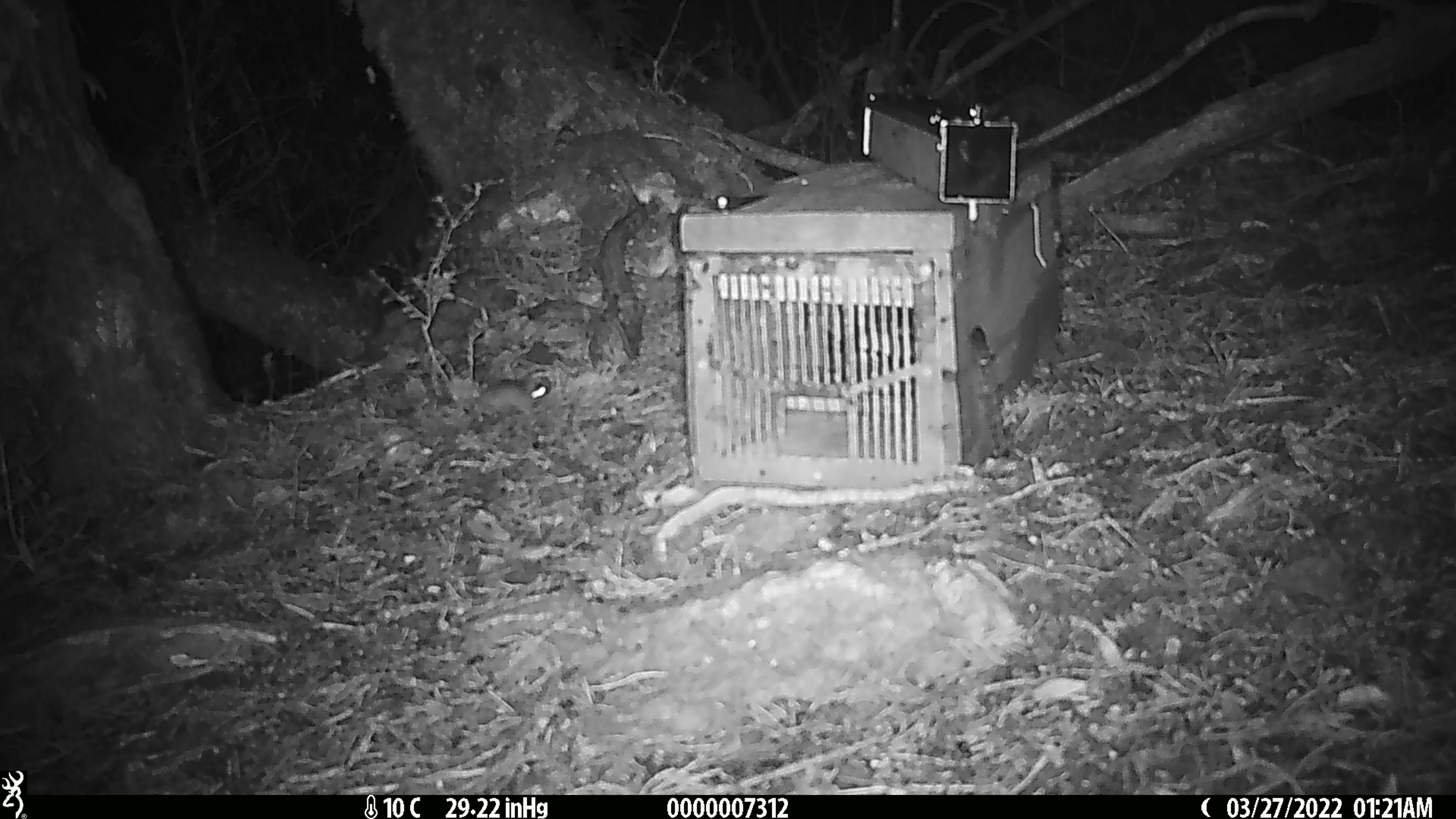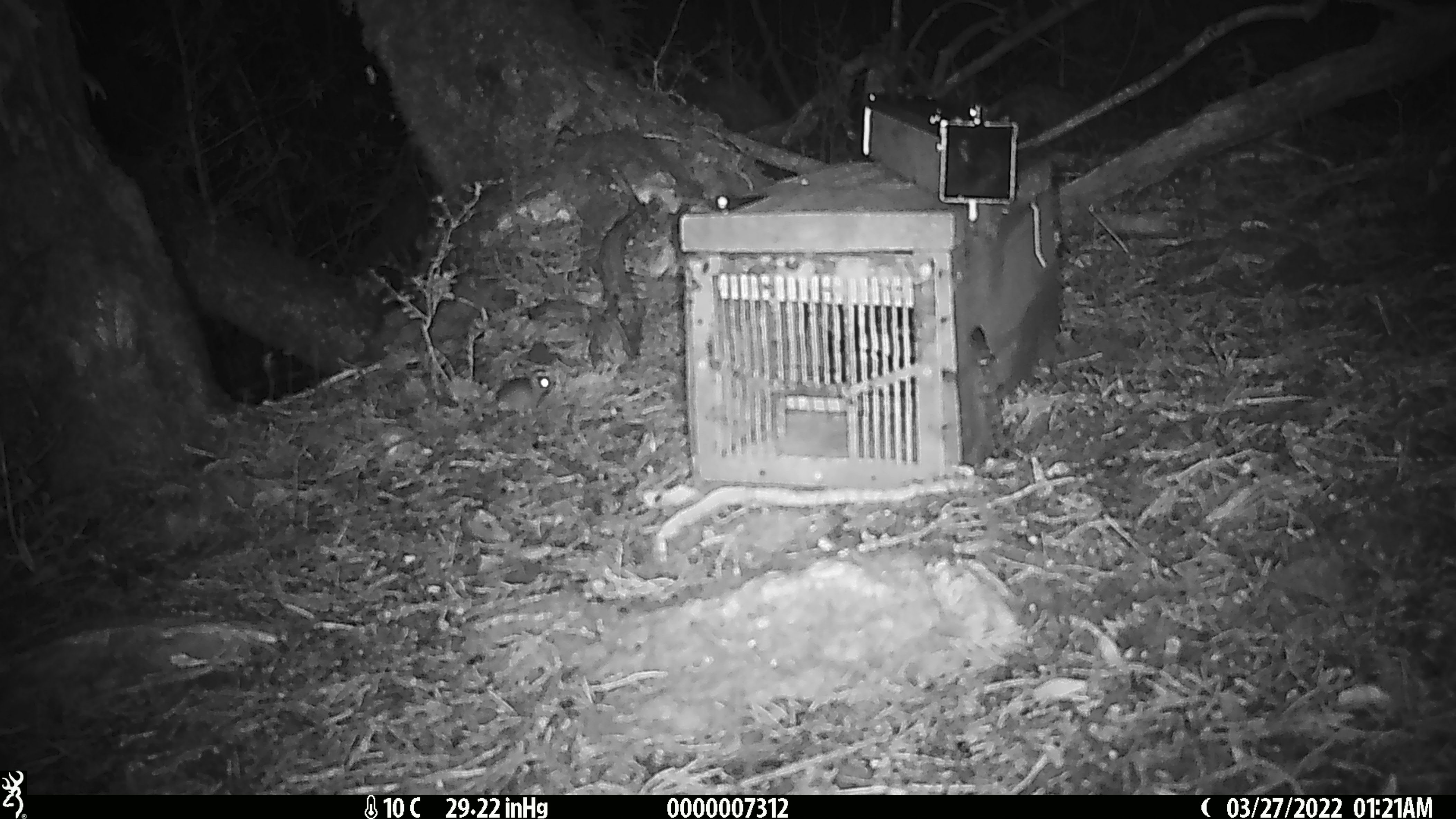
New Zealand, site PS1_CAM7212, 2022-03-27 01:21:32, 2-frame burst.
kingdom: Animalia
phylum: Chordata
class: Mammalia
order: Rodentia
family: Muridae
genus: Mus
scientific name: Mus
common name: mouse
Mouse (Mus).